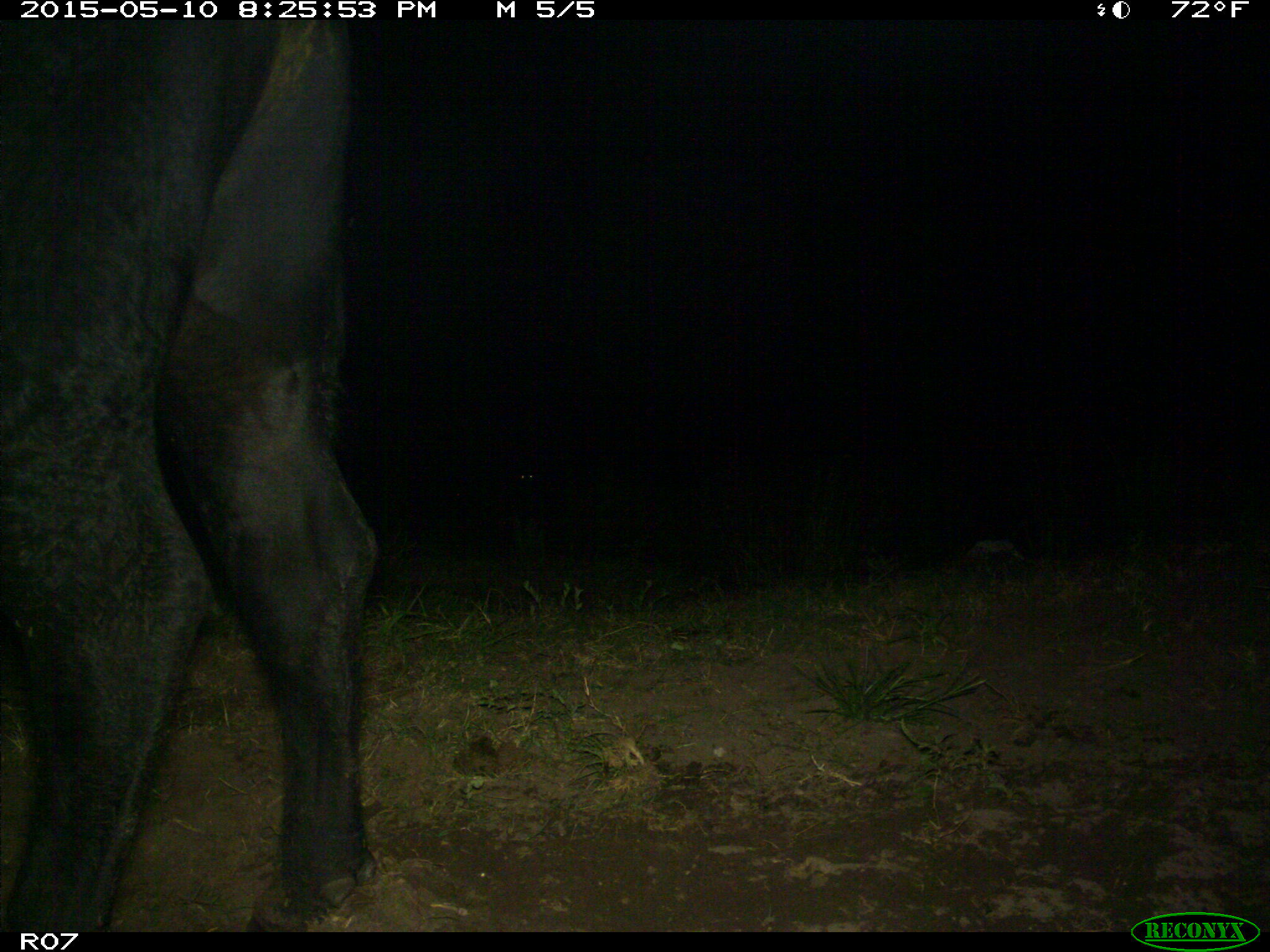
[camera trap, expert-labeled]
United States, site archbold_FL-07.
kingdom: Animalia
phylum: Chordata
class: Mammalia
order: Artiodactyla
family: Bovidae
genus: Bos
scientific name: Bos taurus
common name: domestic cow